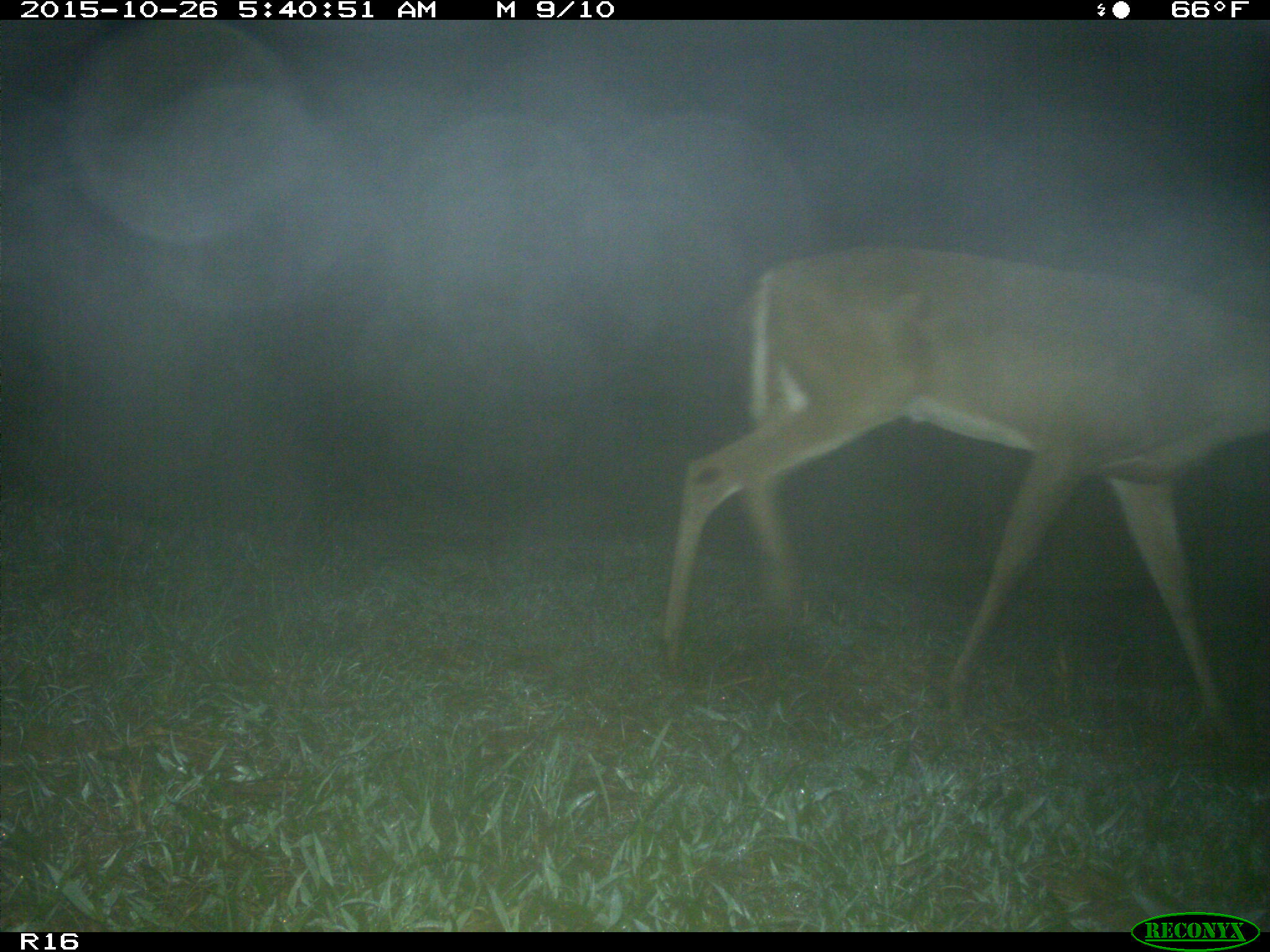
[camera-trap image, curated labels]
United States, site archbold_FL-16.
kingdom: Animalia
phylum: Chordata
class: Mammalia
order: Artiodactyla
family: Cervidae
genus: Odocoileus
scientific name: Odocoileus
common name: deer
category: unidentified deer